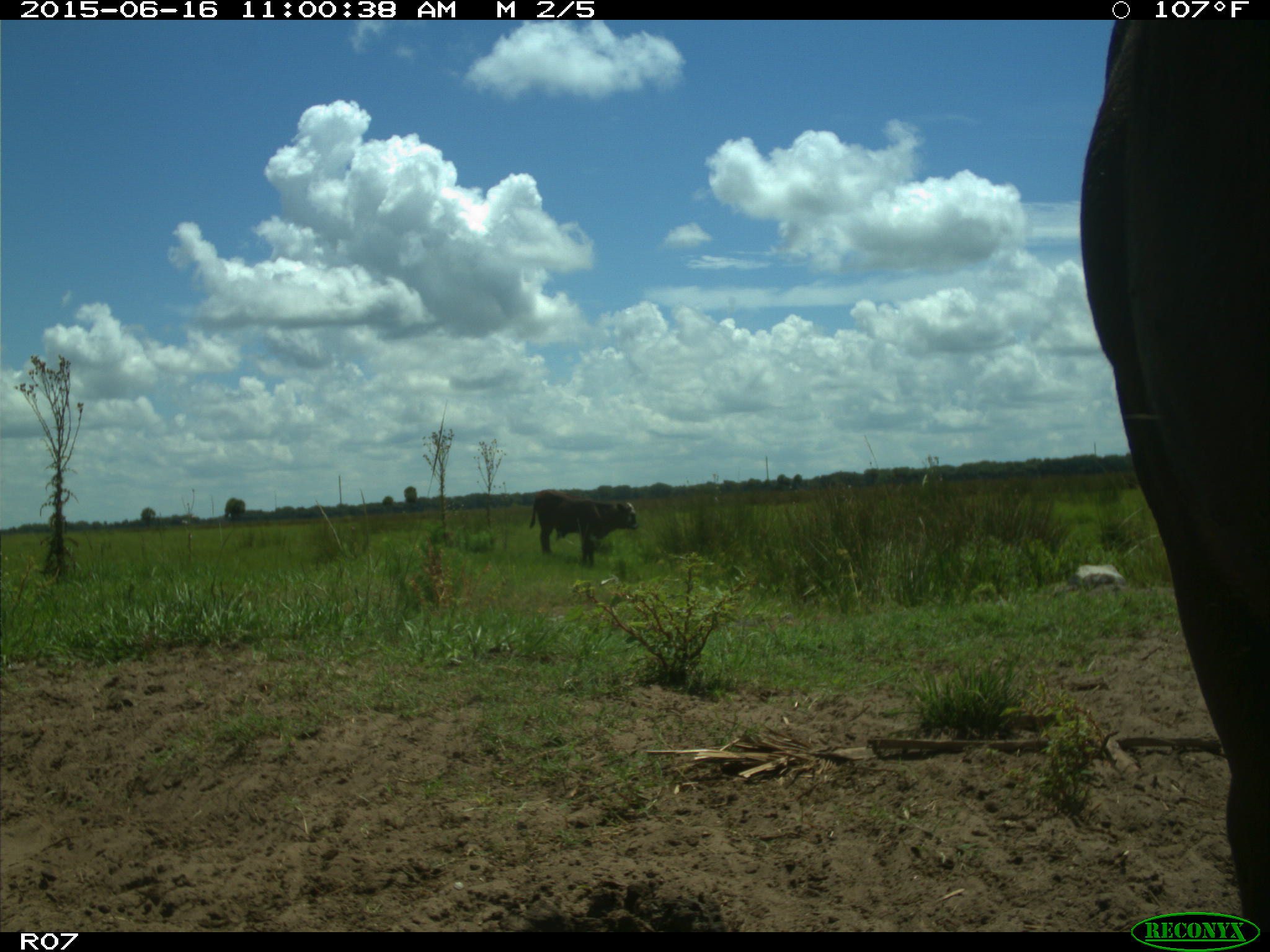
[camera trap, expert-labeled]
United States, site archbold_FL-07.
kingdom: Animalia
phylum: Chordata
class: Mammalia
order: Artiodactyla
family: Bovidae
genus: Bos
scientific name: Bos taurus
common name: domestic cow